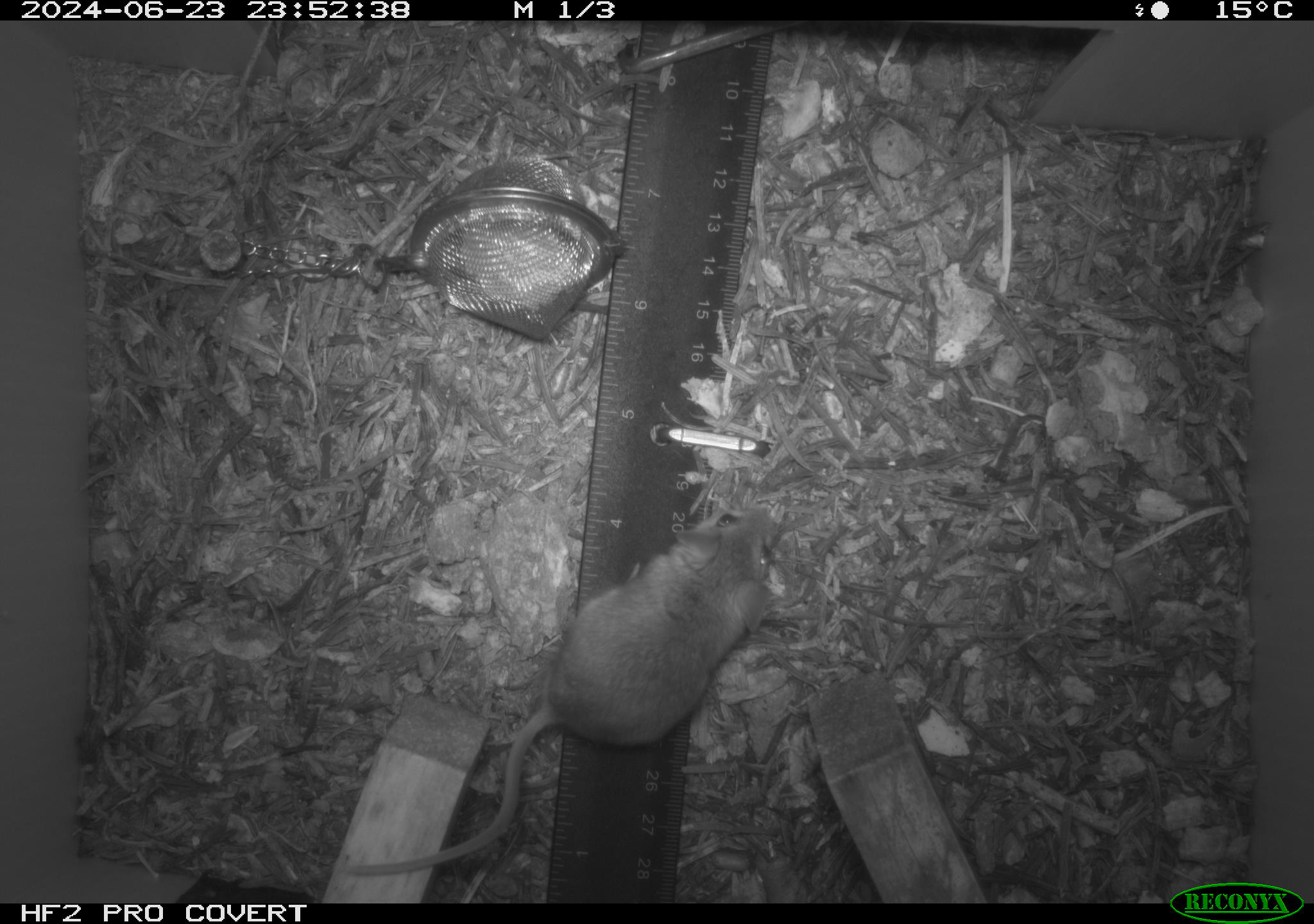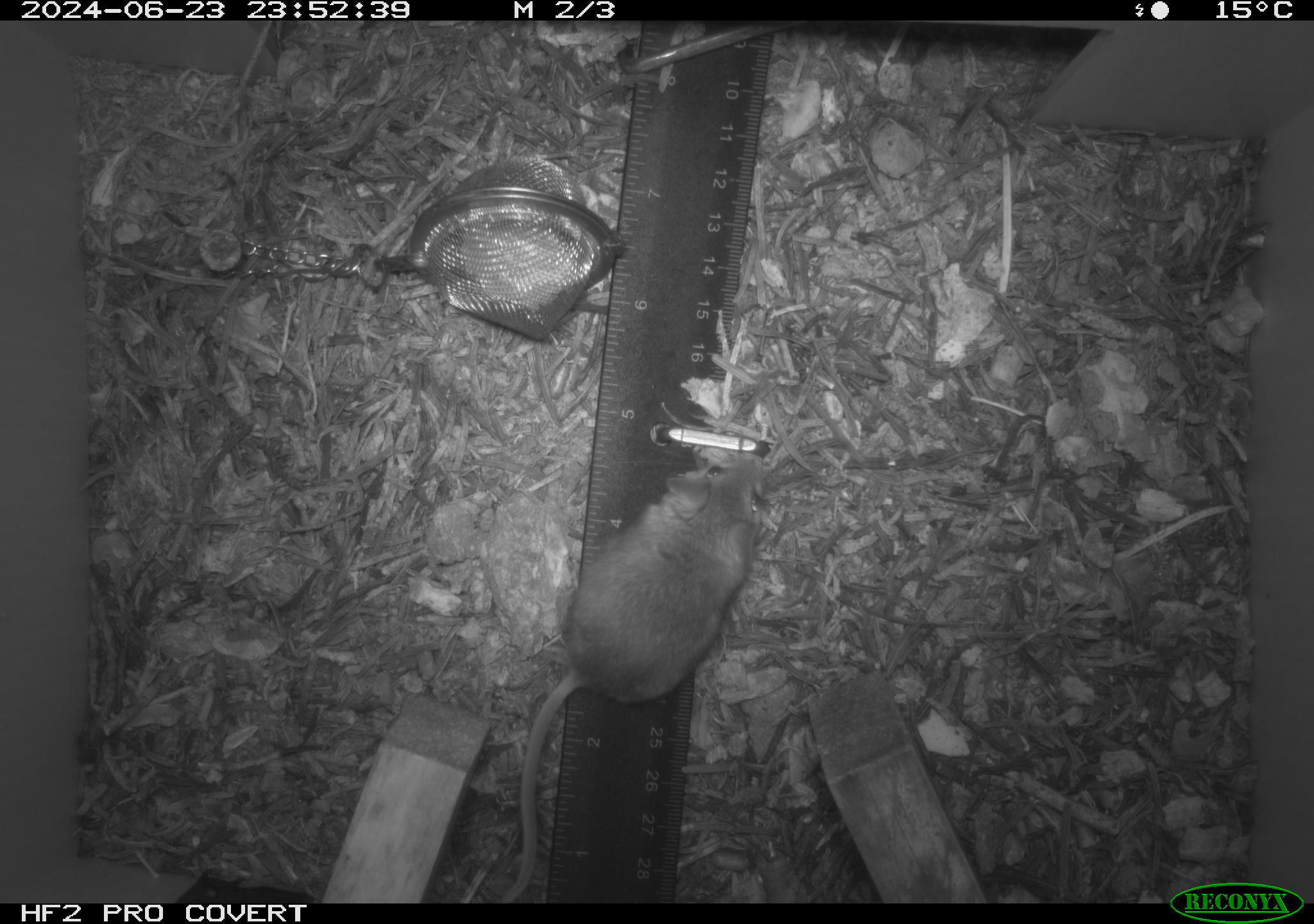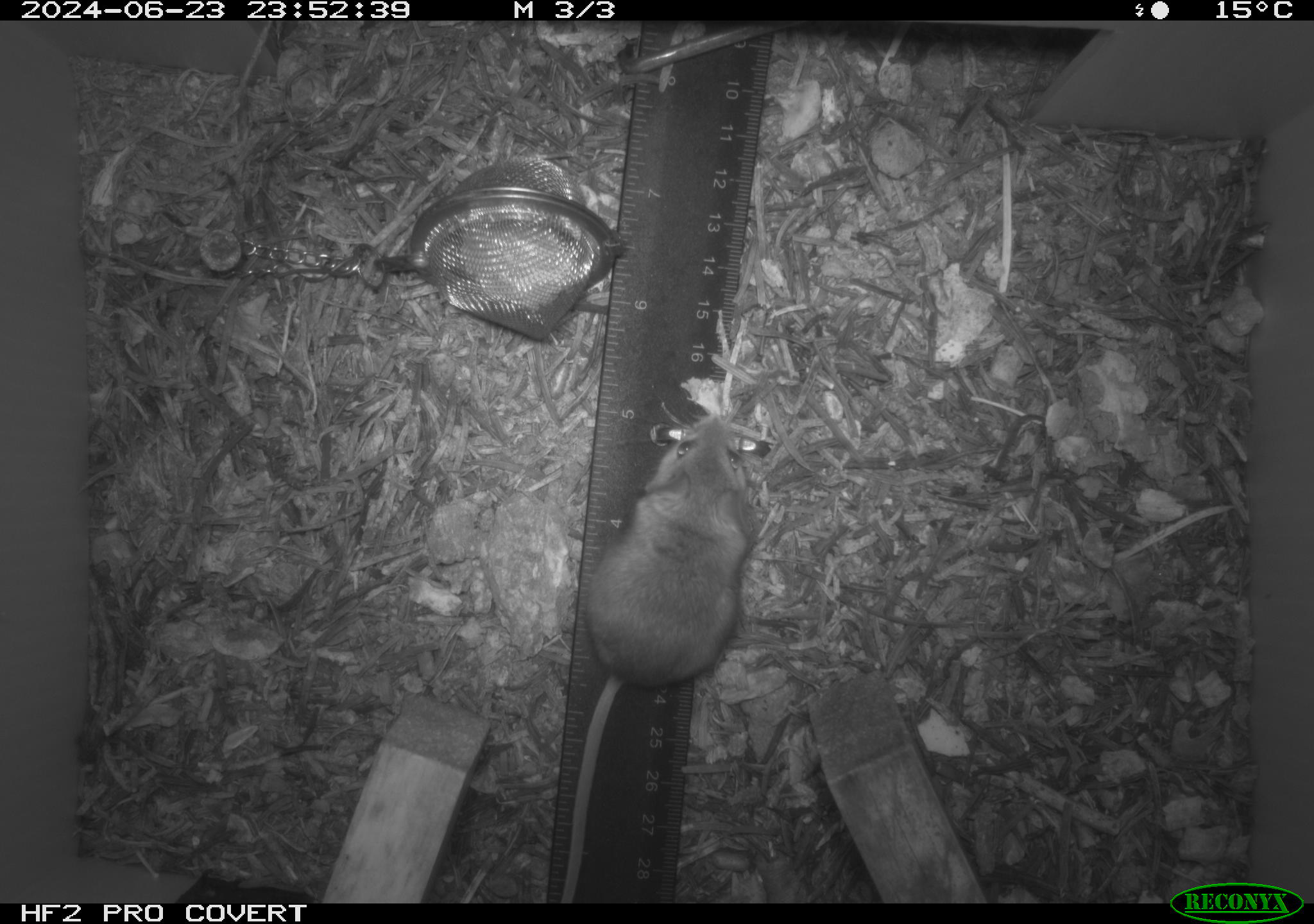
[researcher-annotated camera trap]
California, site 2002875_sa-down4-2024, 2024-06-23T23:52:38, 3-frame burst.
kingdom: Animalia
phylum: Chordata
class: Mammalia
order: Rodentia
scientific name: Rodentia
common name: rodent